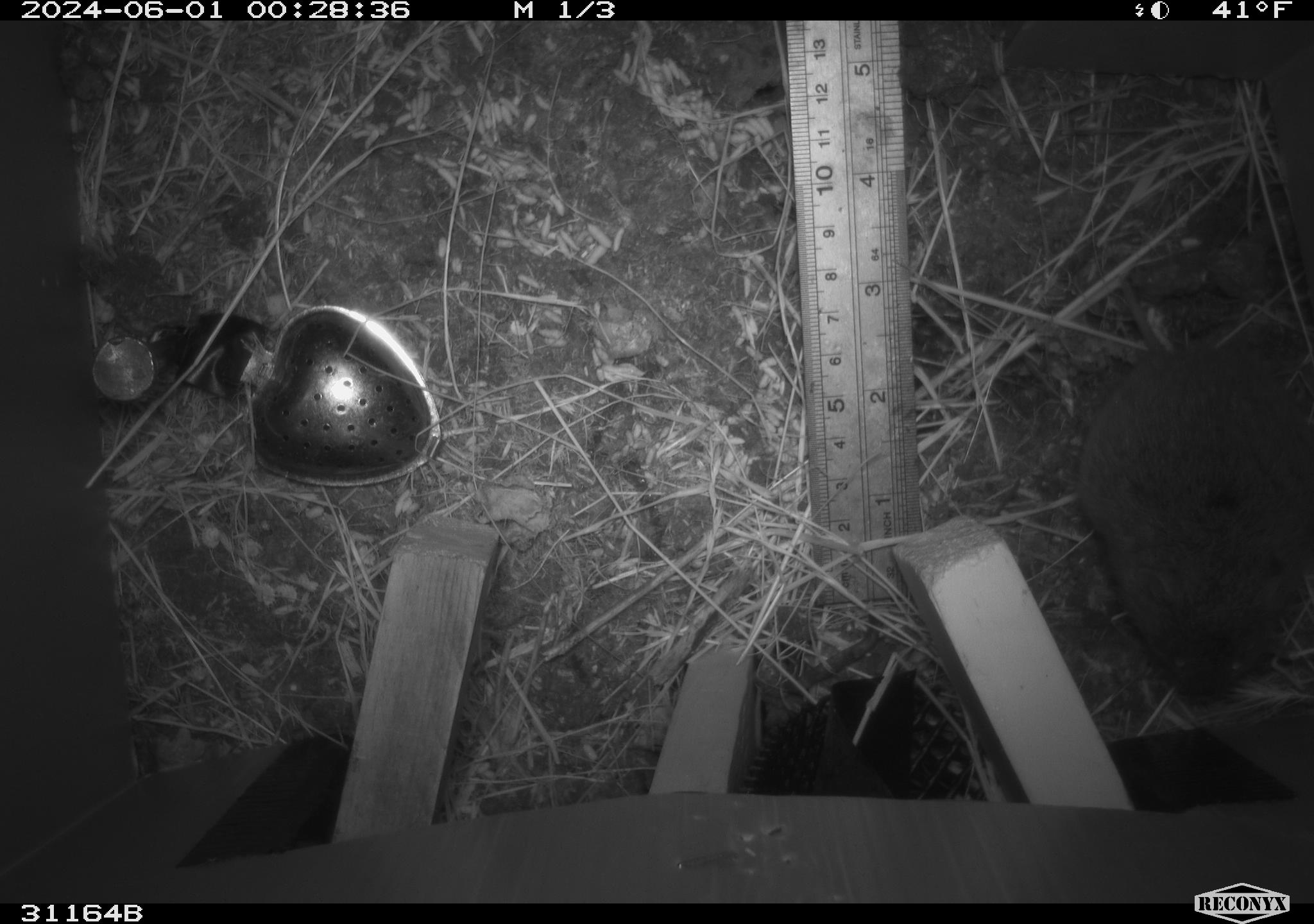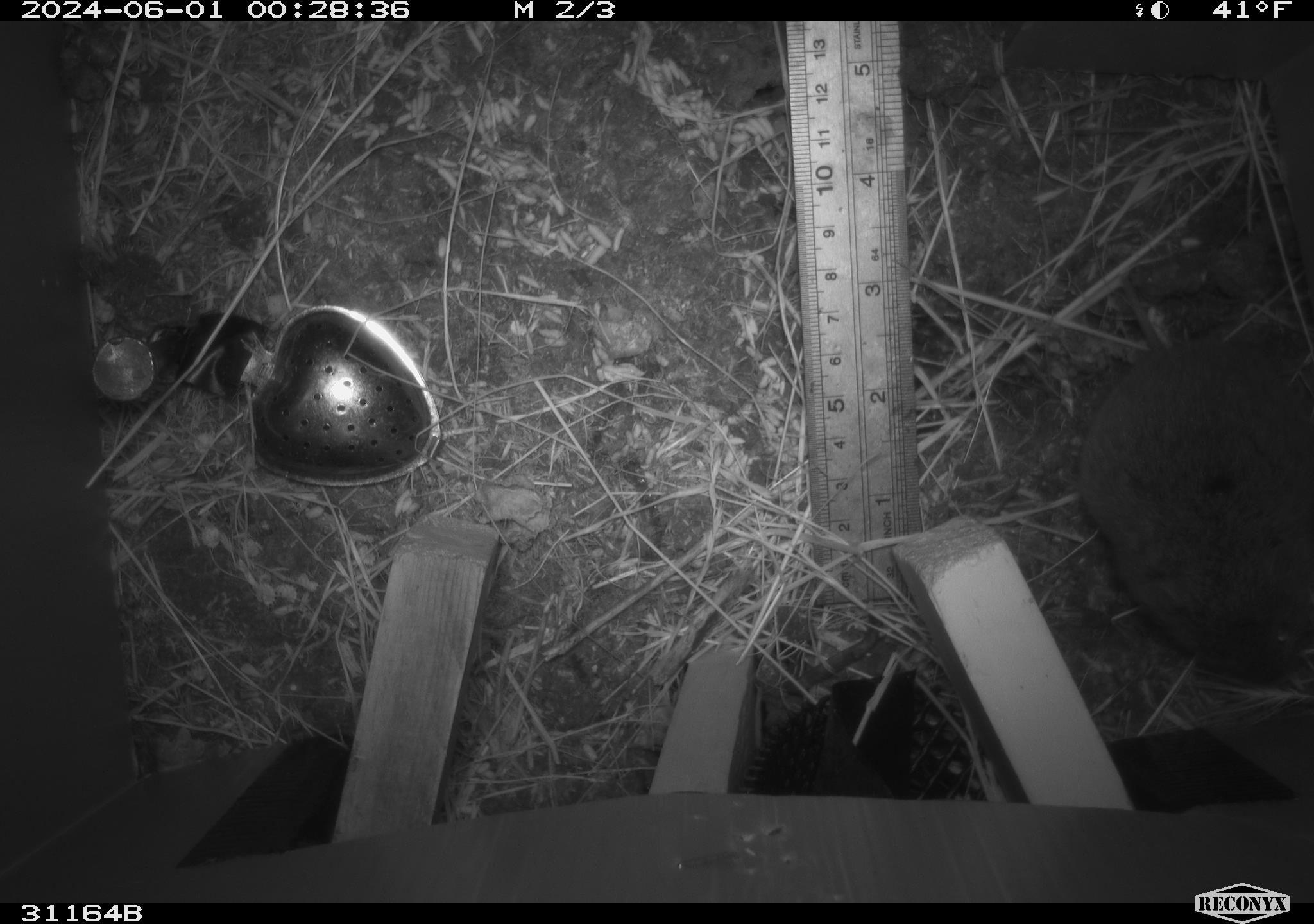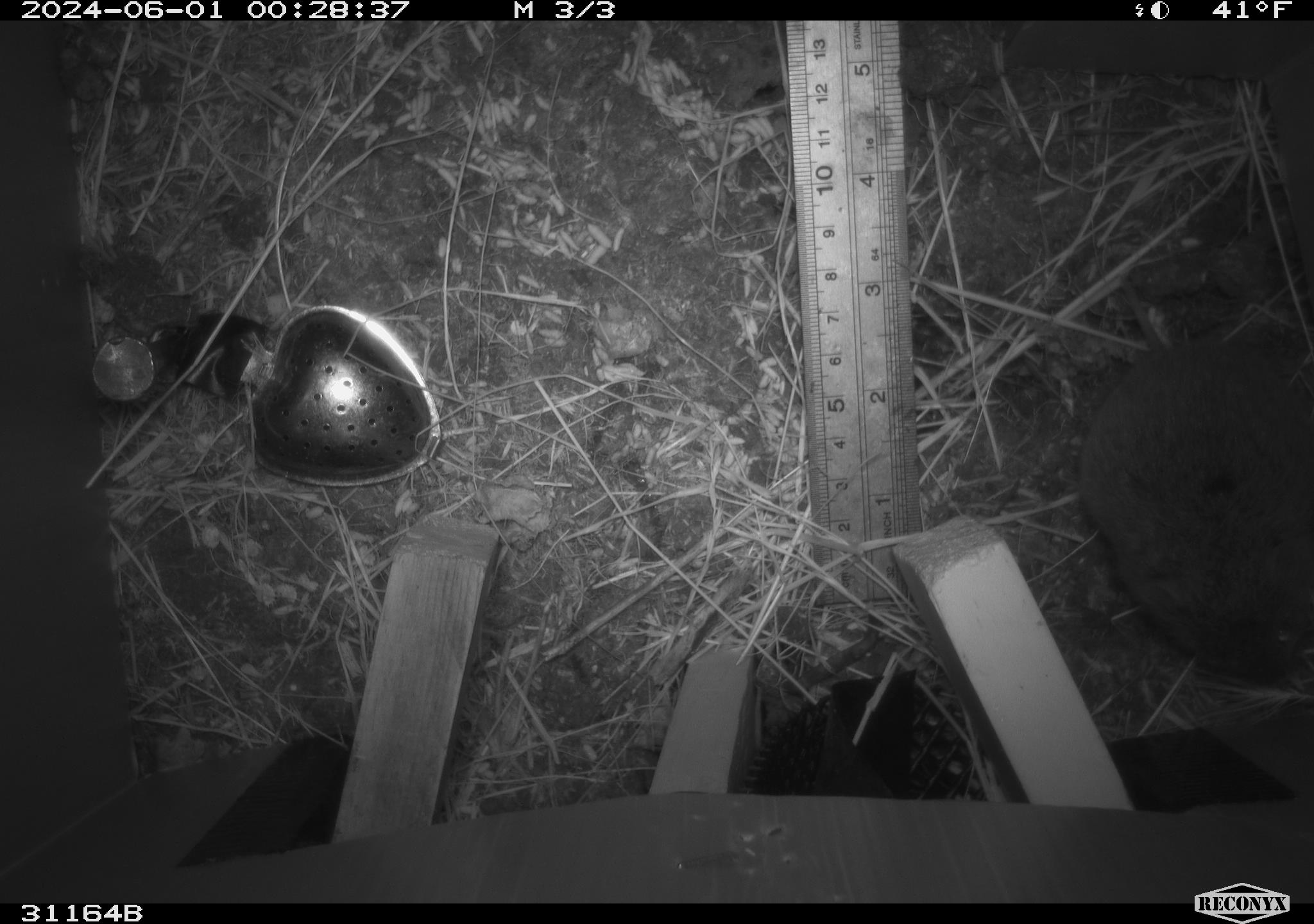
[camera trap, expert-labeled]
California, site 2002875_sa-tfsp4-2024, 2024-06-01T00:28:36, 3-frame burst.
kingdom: Animalia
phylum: Chordata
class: Mammalia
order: Rodentia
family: Cricetidae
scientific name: Arvicolinae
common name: voles, lemmings, and muskrats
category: arvicolinae subfamily